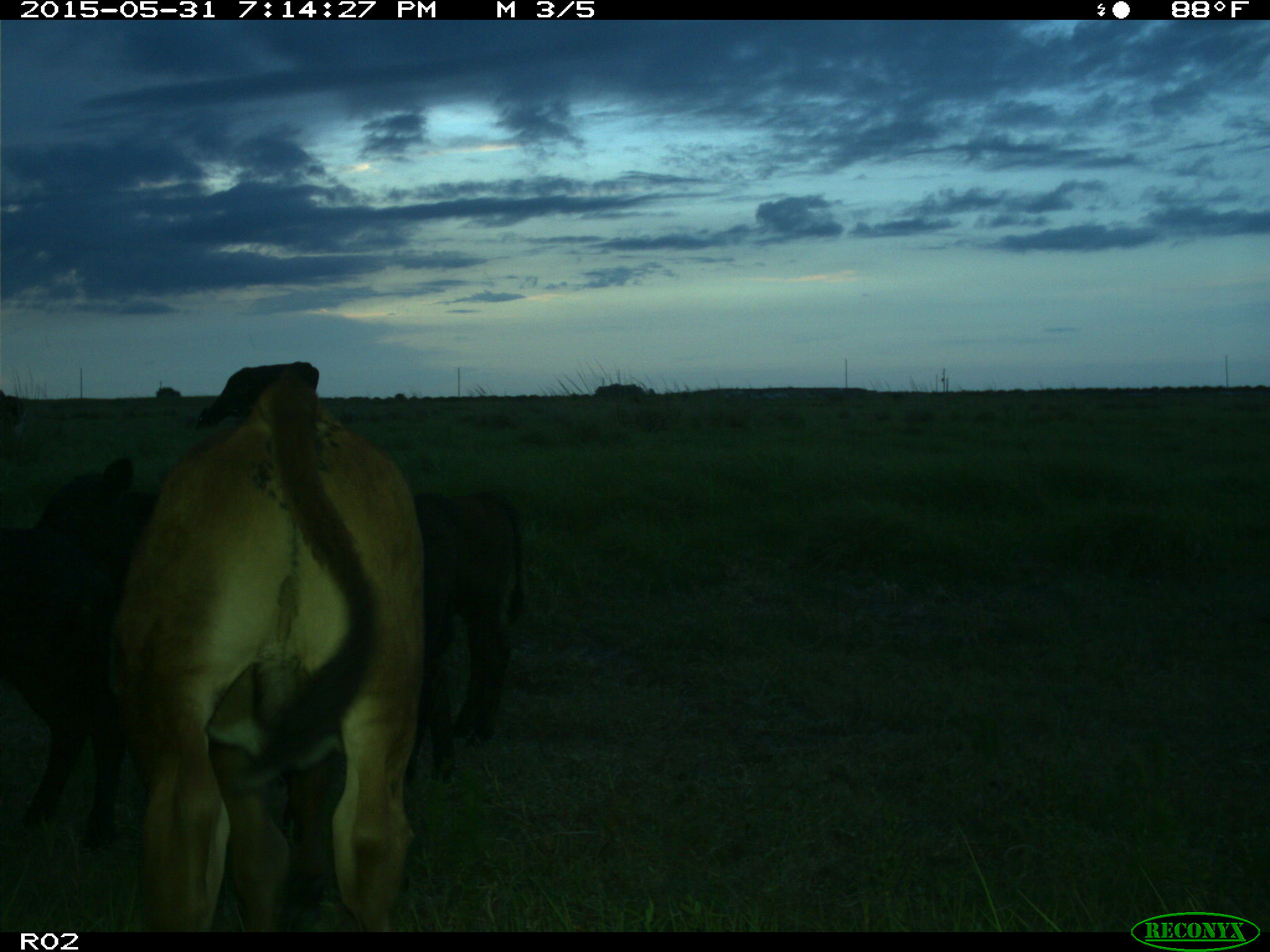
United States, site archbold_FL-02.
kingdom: Animalia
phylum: Chordata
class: Mammalia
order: Artiodactyla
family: Bovidae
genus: Bos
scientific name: Bos taurus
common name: domestic cow